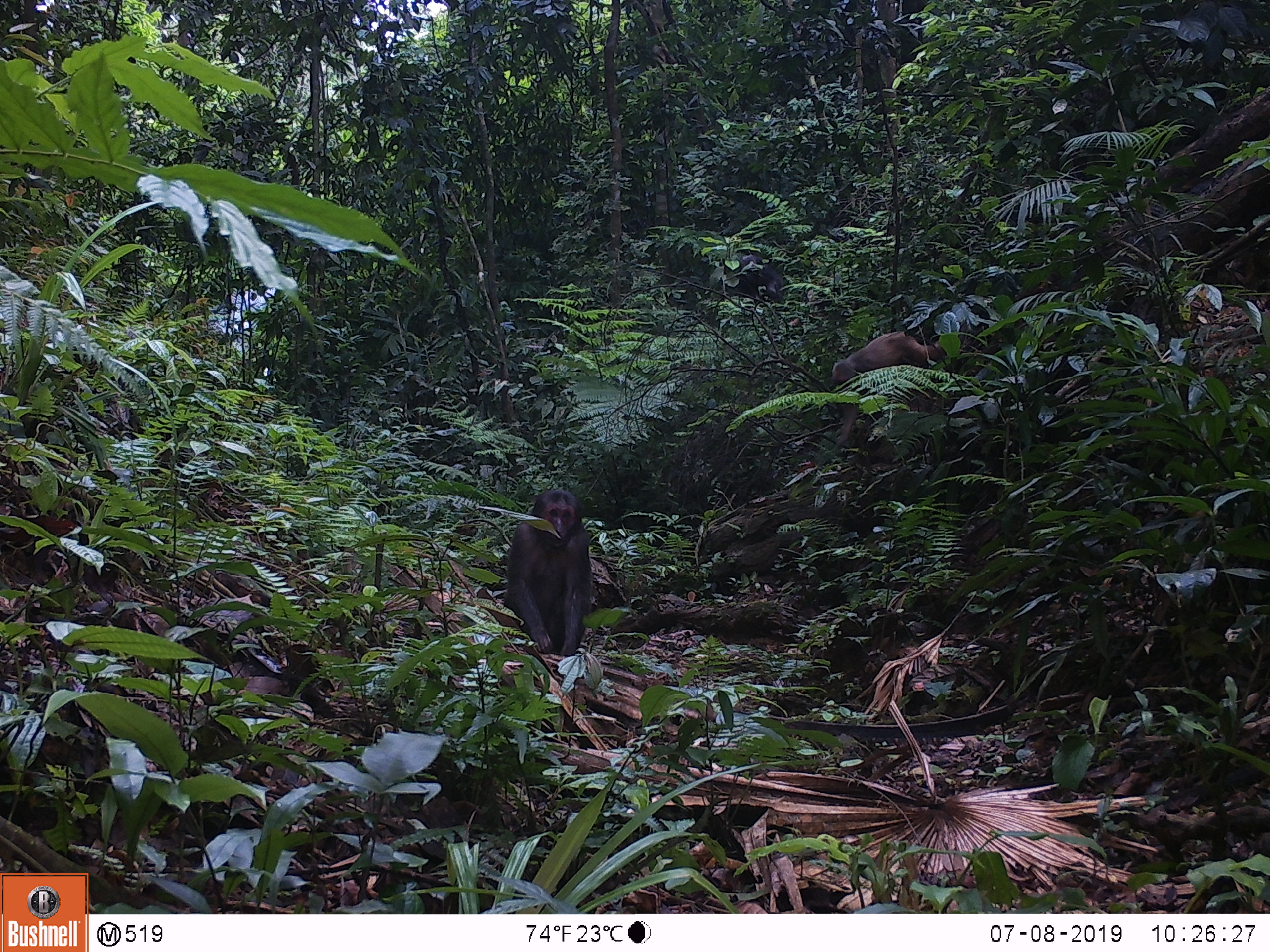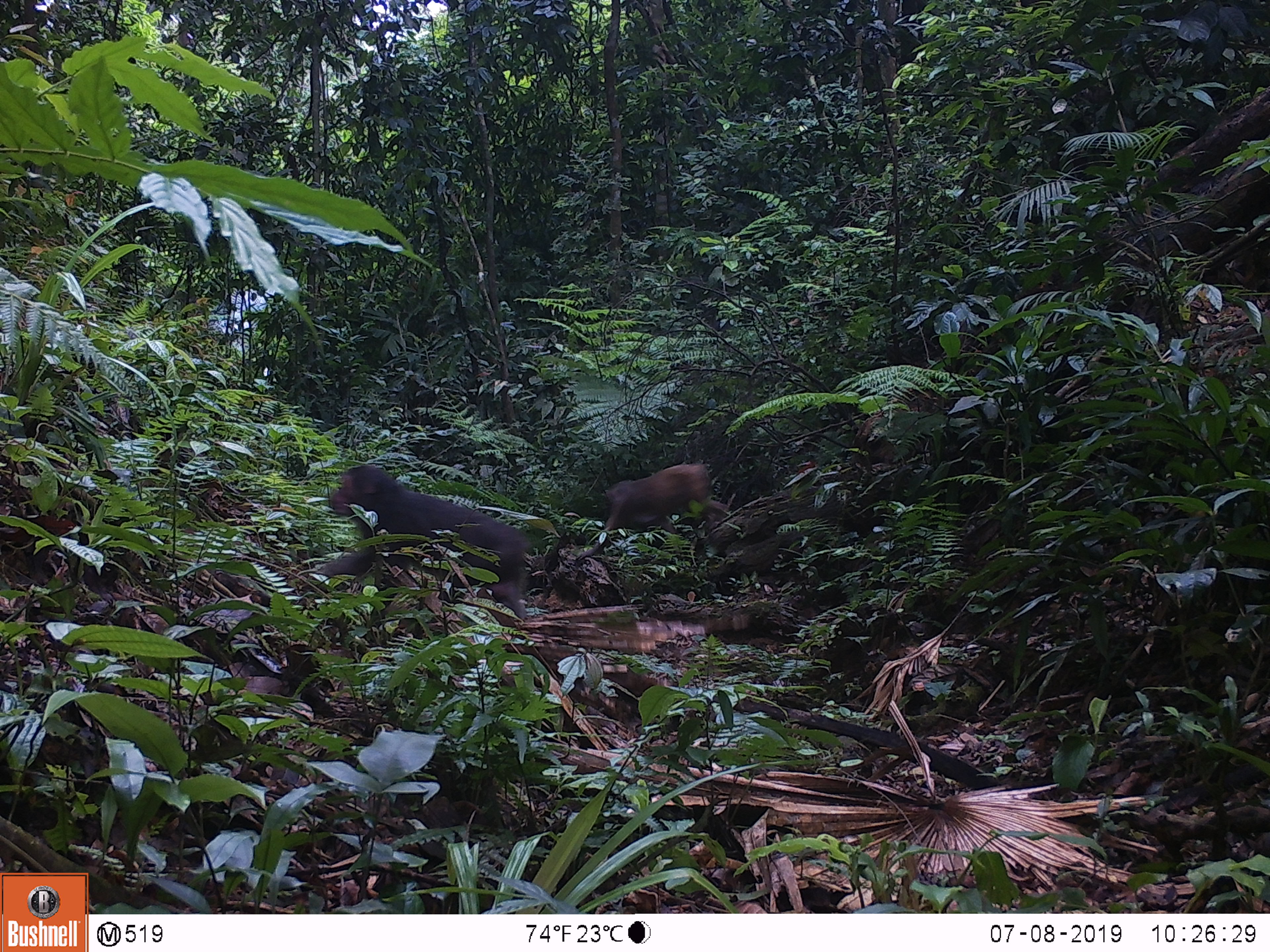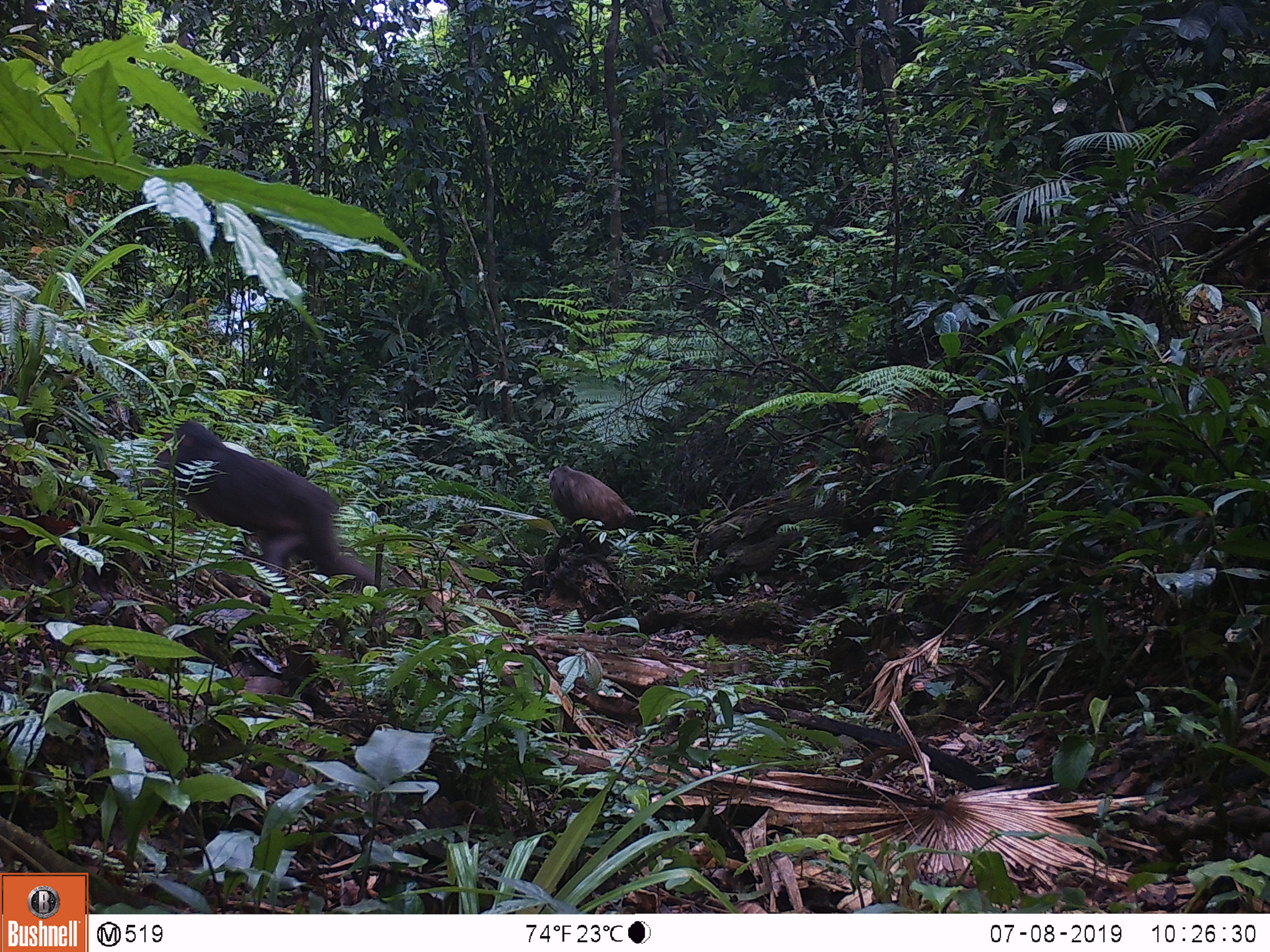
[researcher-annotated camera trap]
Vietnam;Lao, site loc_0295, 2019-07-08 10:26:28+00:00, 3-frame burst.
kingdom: Animalia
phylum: Chordata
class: Mammalia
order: Primates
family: Cercopithecidae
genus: Macaca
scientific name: Macaca arctoides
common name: stump-tailed macaque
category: stump tailed macaque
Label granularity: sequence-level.